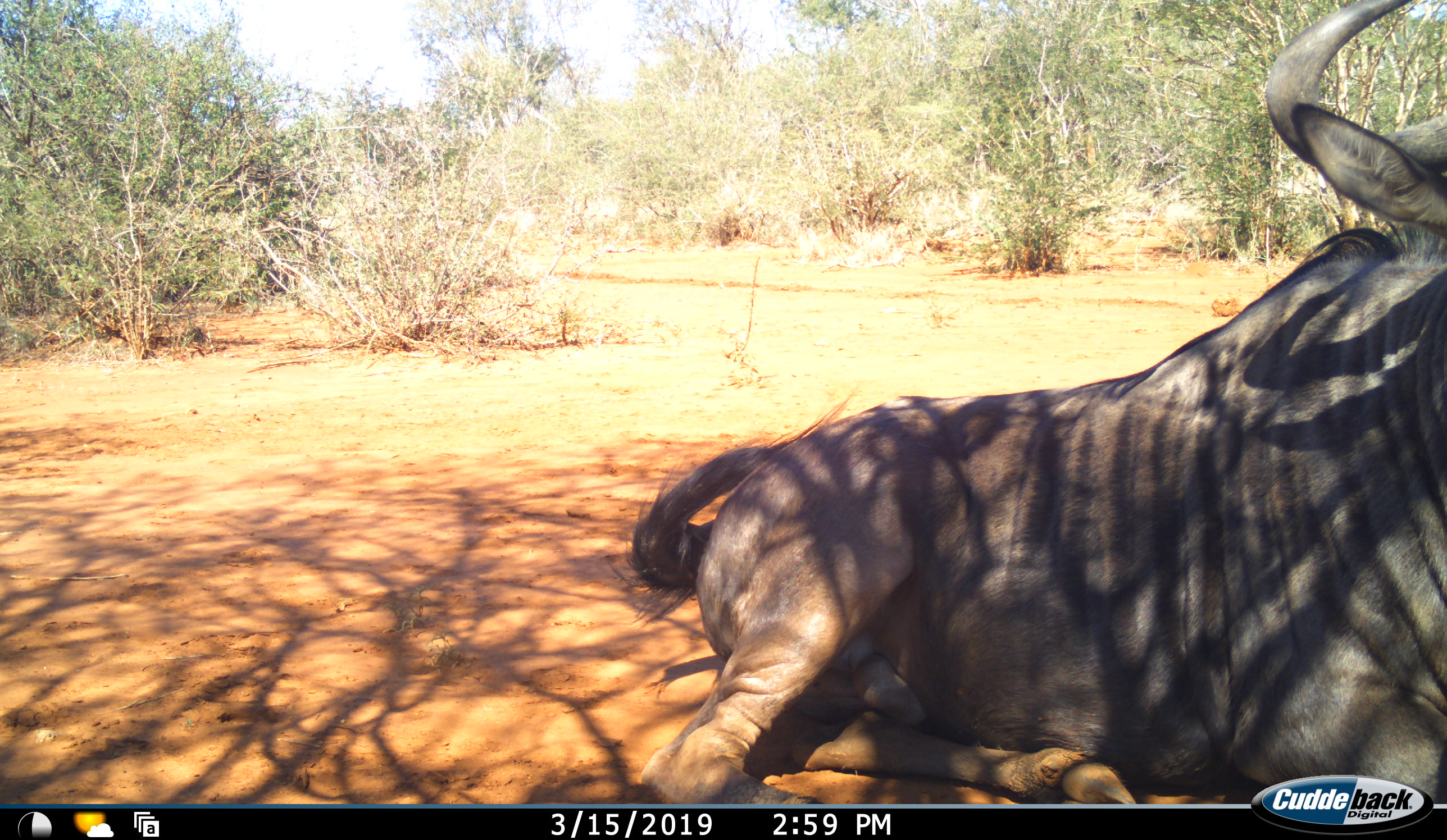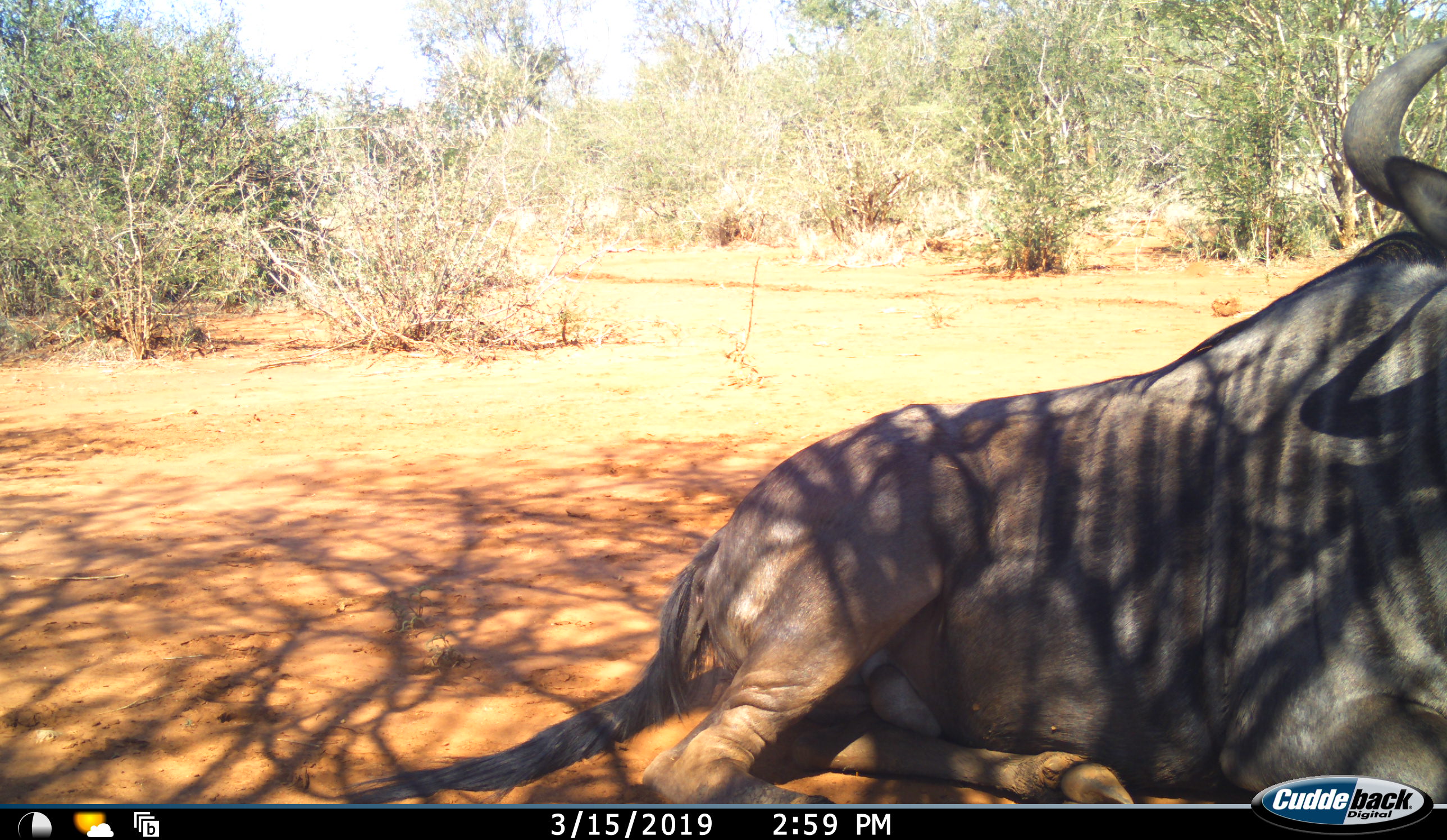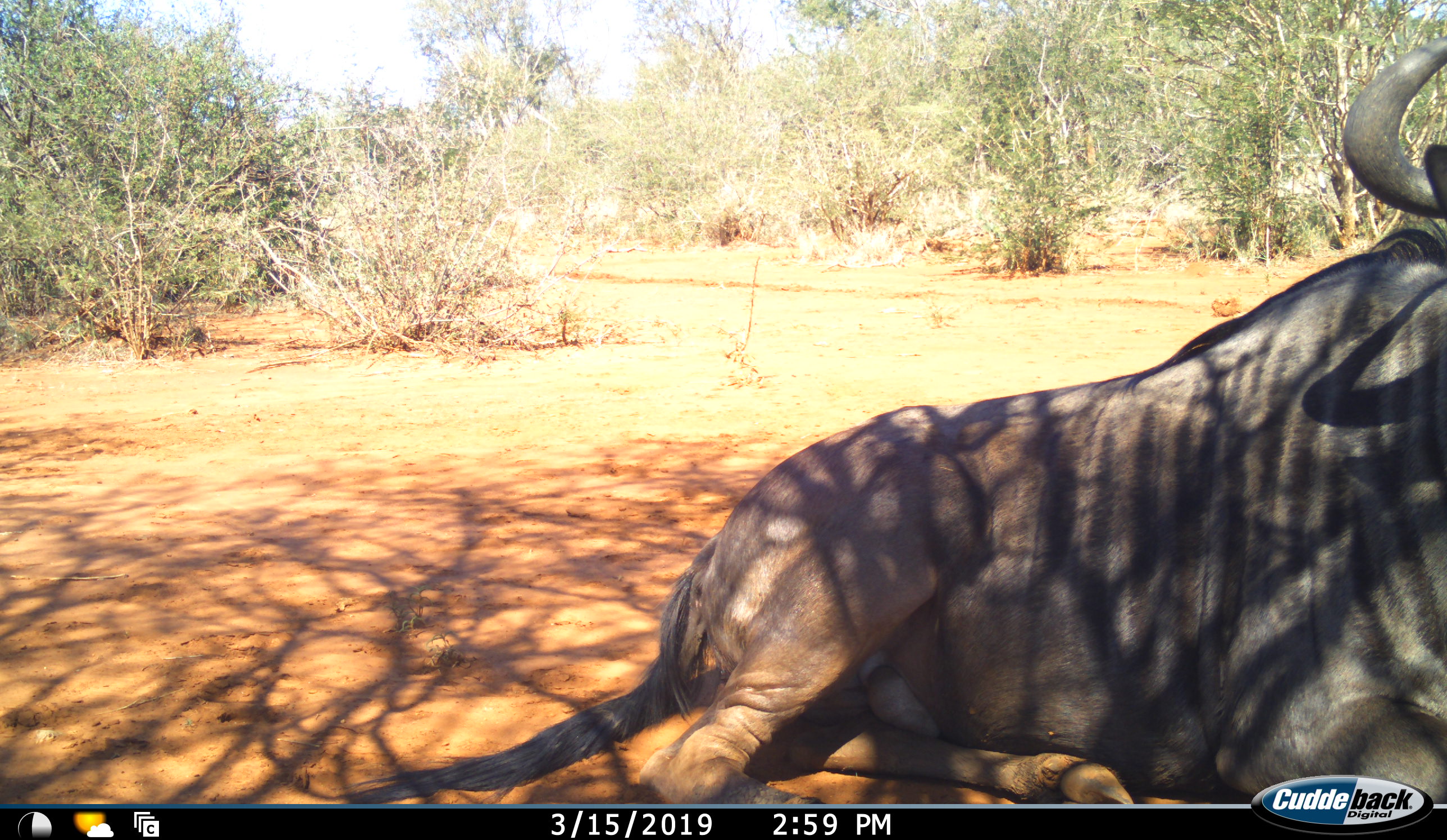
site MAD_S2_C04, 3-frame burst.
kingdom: Animalia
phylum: Chordata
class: Mammalia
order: Artiodactyla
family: Bovidae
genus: Connochaetes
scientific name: Connochaetes taurinus taurinus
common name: blue wildebeest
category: wildebeestblue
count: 1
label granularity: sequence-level